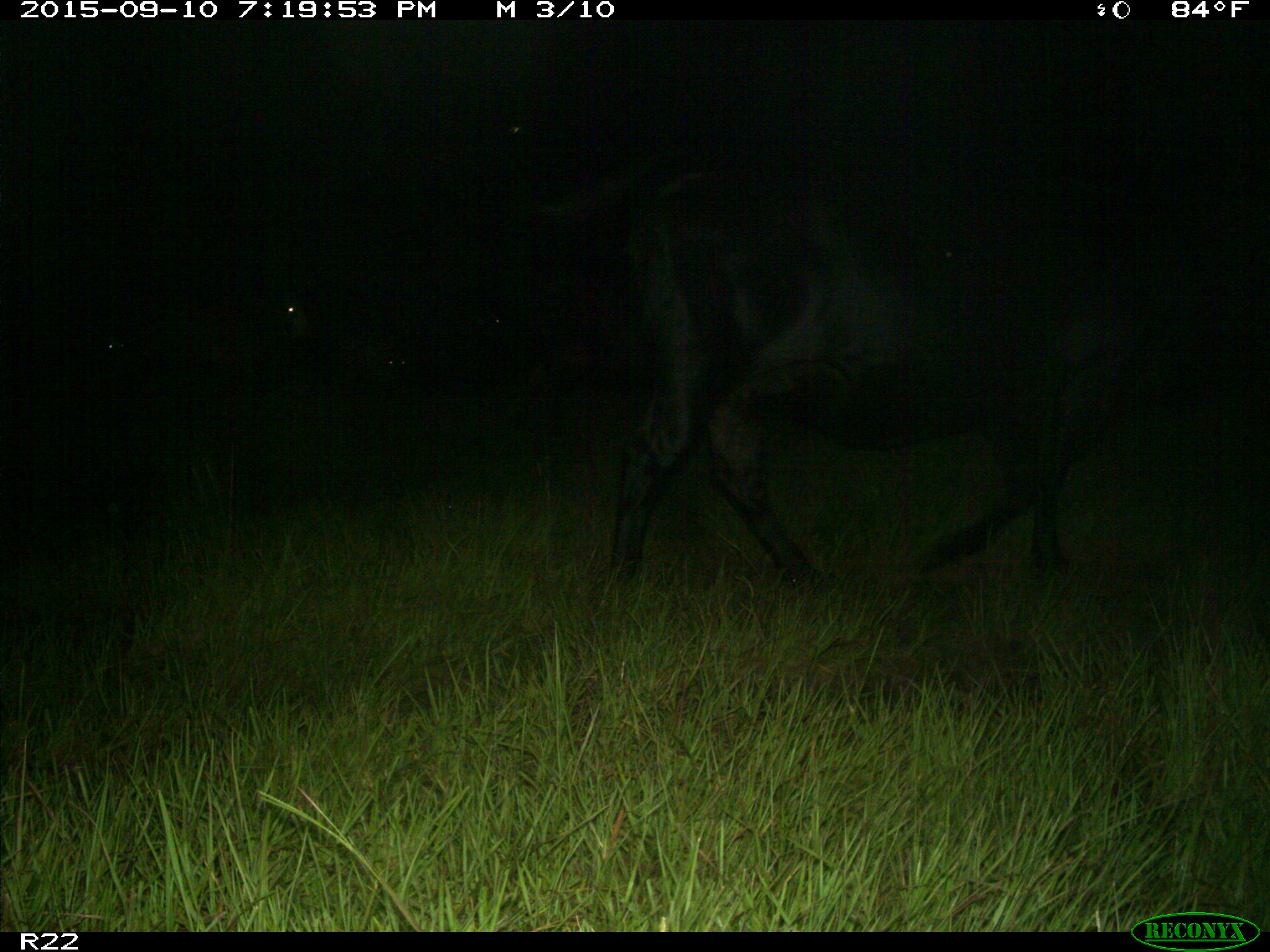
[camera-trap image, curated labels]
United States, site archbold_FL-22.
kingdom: Animalia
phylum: Chordata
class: Mammalia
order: Artiodactyla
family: Bovidae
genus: Bos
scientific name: Bos taurus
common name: domestic cow